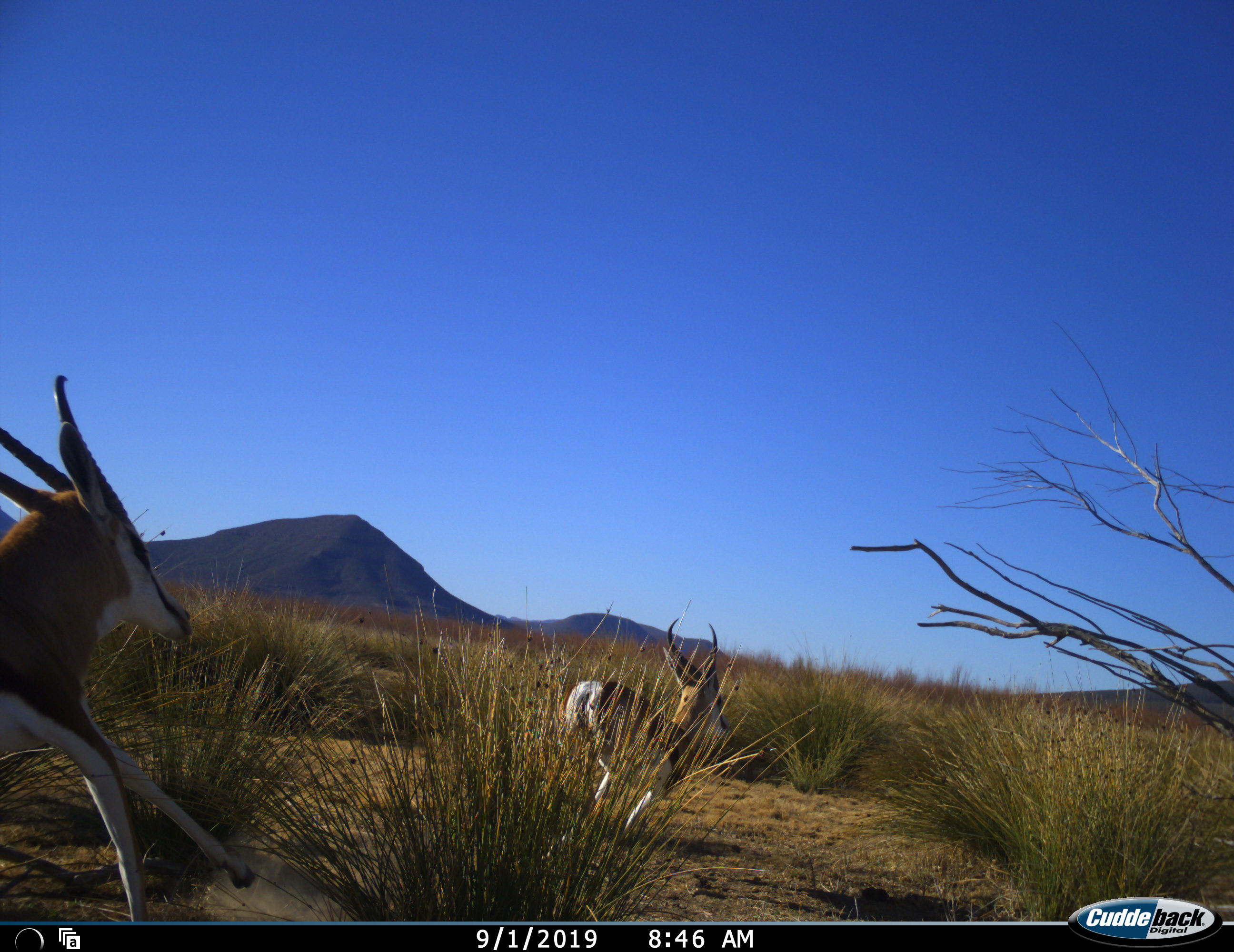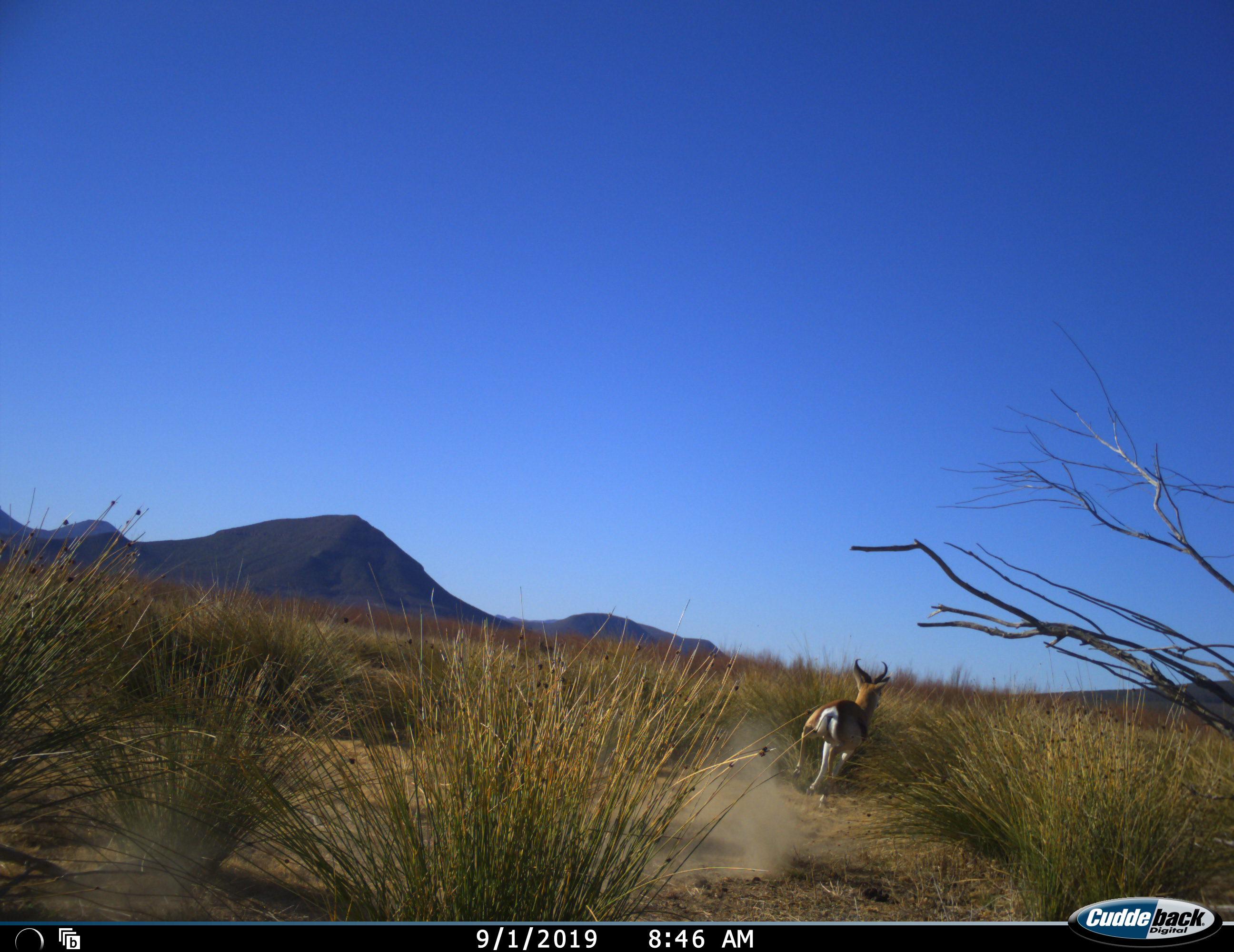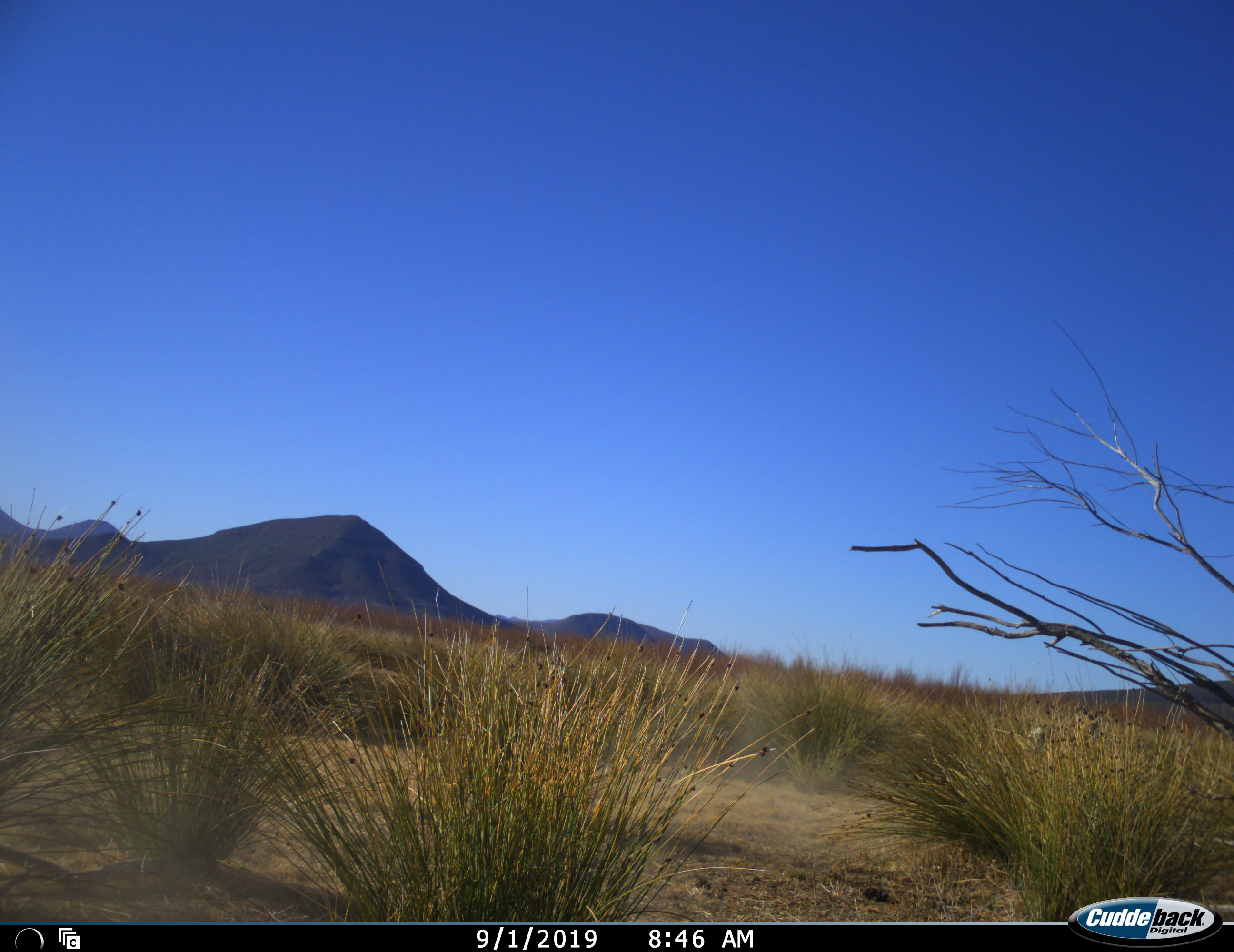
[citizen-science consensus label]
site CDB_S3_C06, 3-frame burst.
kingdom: Animalia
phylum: Chordata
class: Mammalia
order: Artiodactyla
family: Bovidae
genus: Antidorcas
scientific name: Antidorcas marsupialis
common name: springbok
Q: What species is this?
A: Springbok (Antidorcas marsupialis).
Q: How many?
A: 2.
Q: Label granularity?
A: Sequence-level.